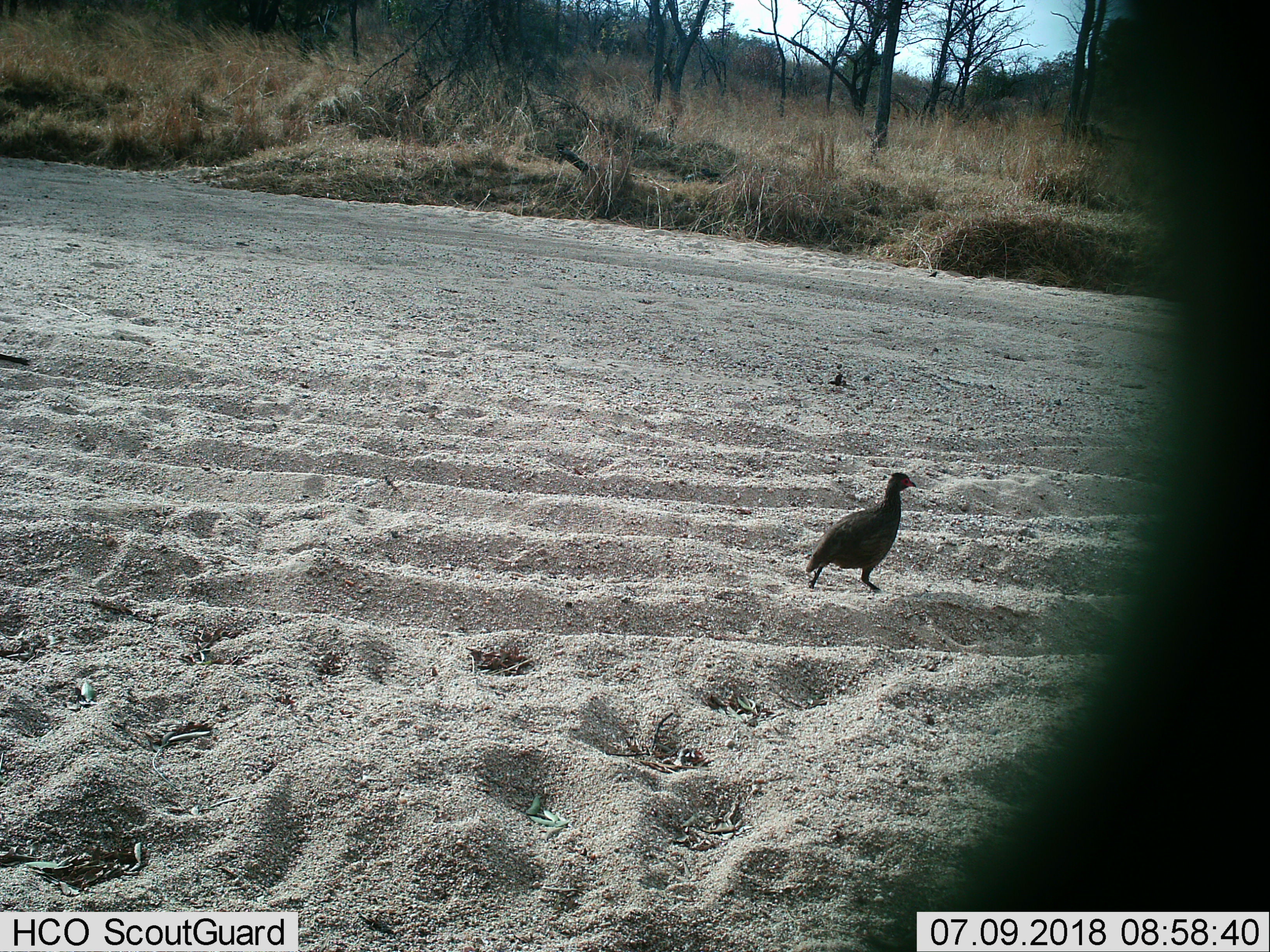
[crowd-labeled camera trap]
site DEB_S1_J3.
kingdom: Animalia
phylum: Chordata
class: Aves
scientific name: Aves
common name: bird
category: birdother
Birdother (bird) (Aves), count 1. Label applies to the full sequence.